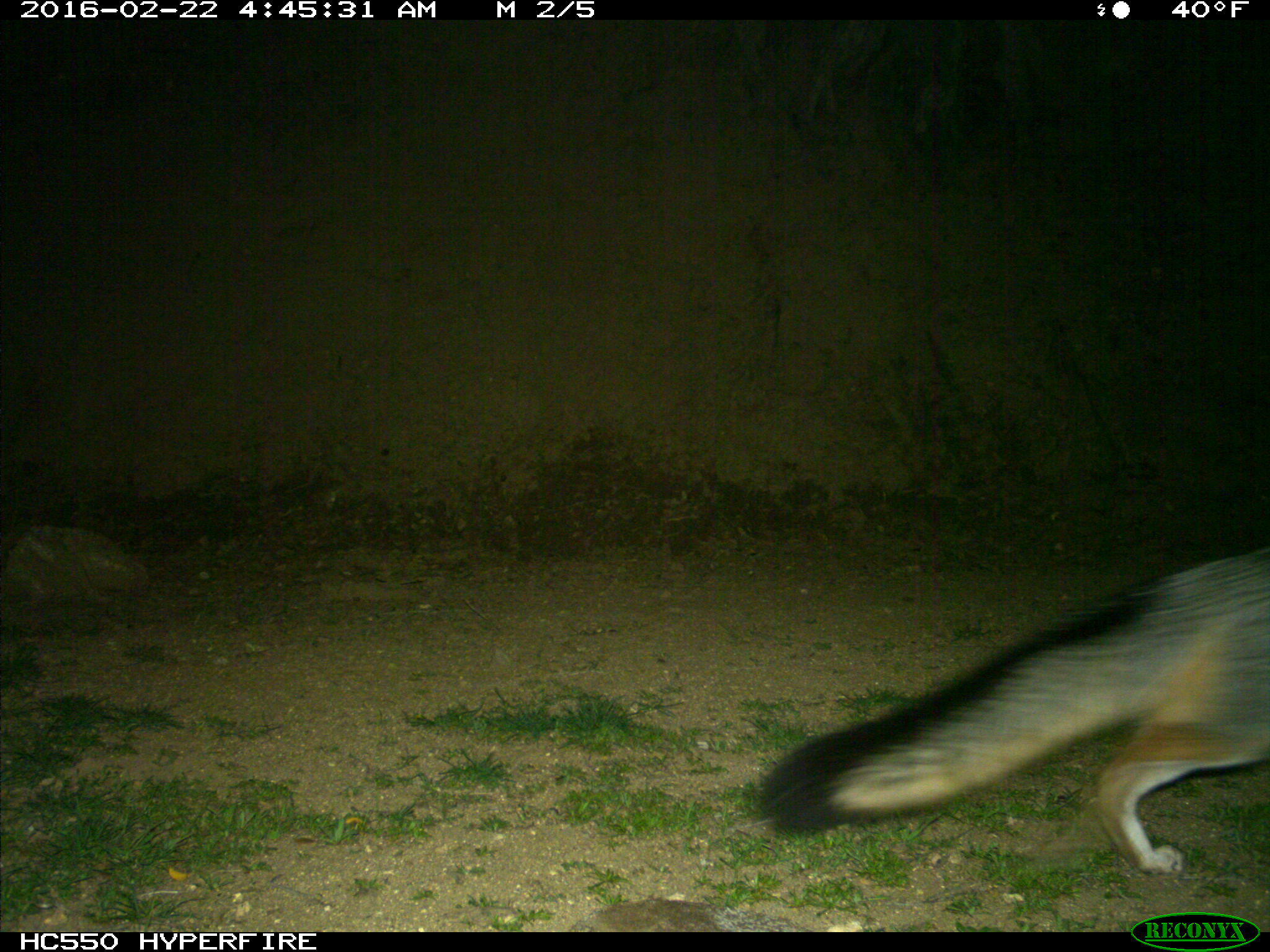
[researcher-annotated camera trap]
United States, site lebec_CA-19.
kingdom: Animalia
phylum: Chordata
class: Mammalia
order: Carnivora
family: Canidae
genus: Urocyon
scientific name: Urocyon cinereoargenteus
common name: gray fox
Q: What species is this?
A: Urocyon cinereoargenteus (gray fox).